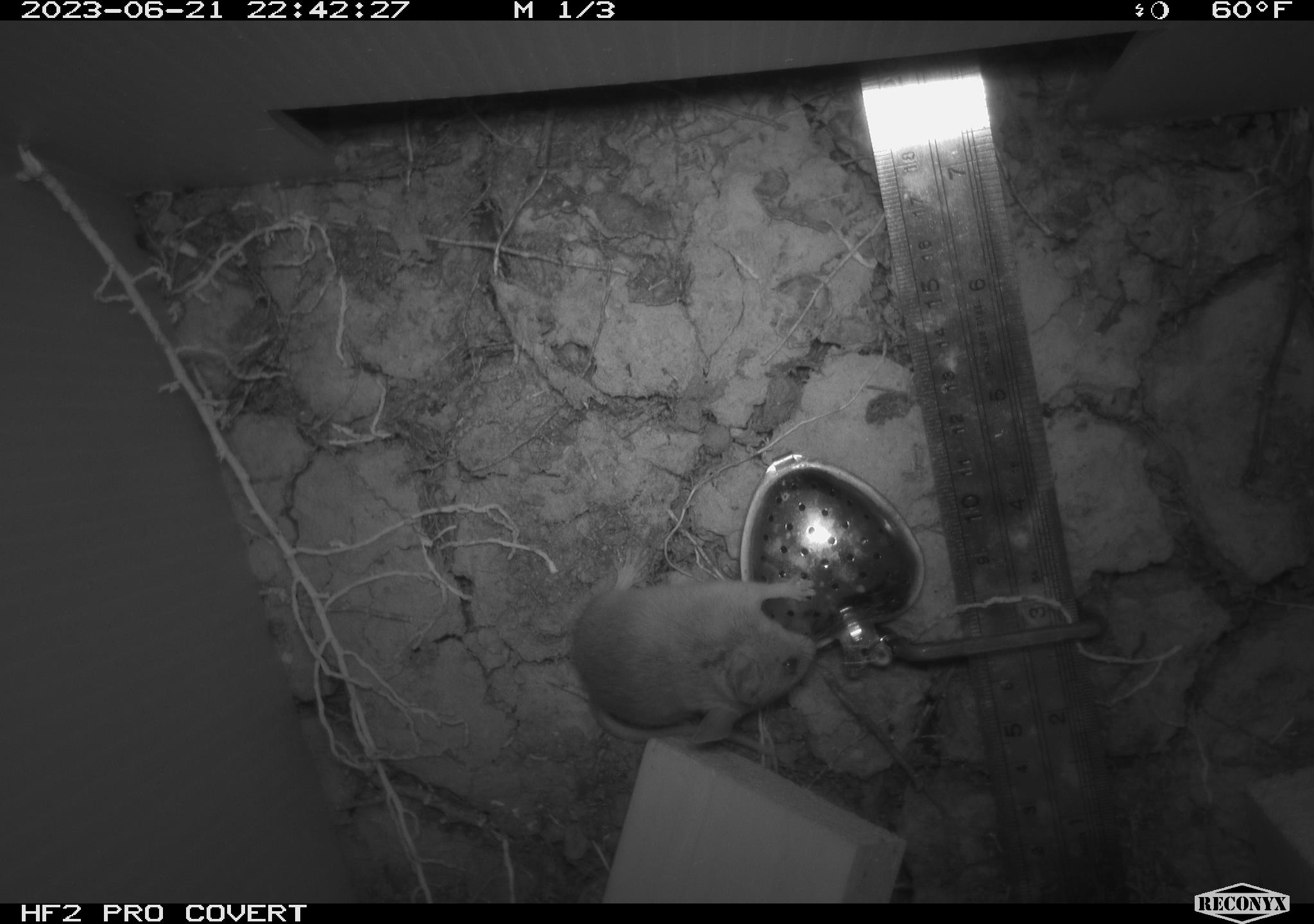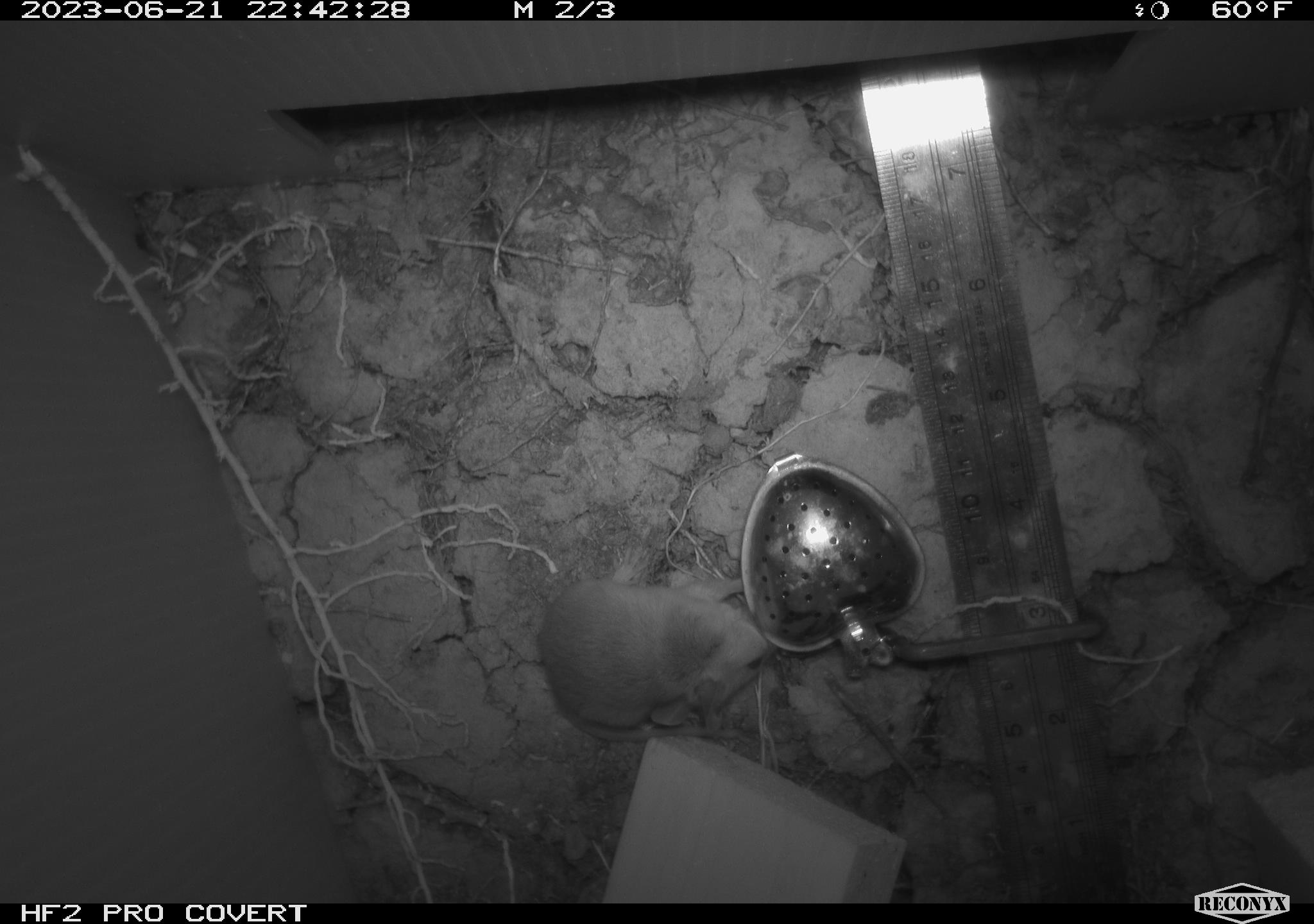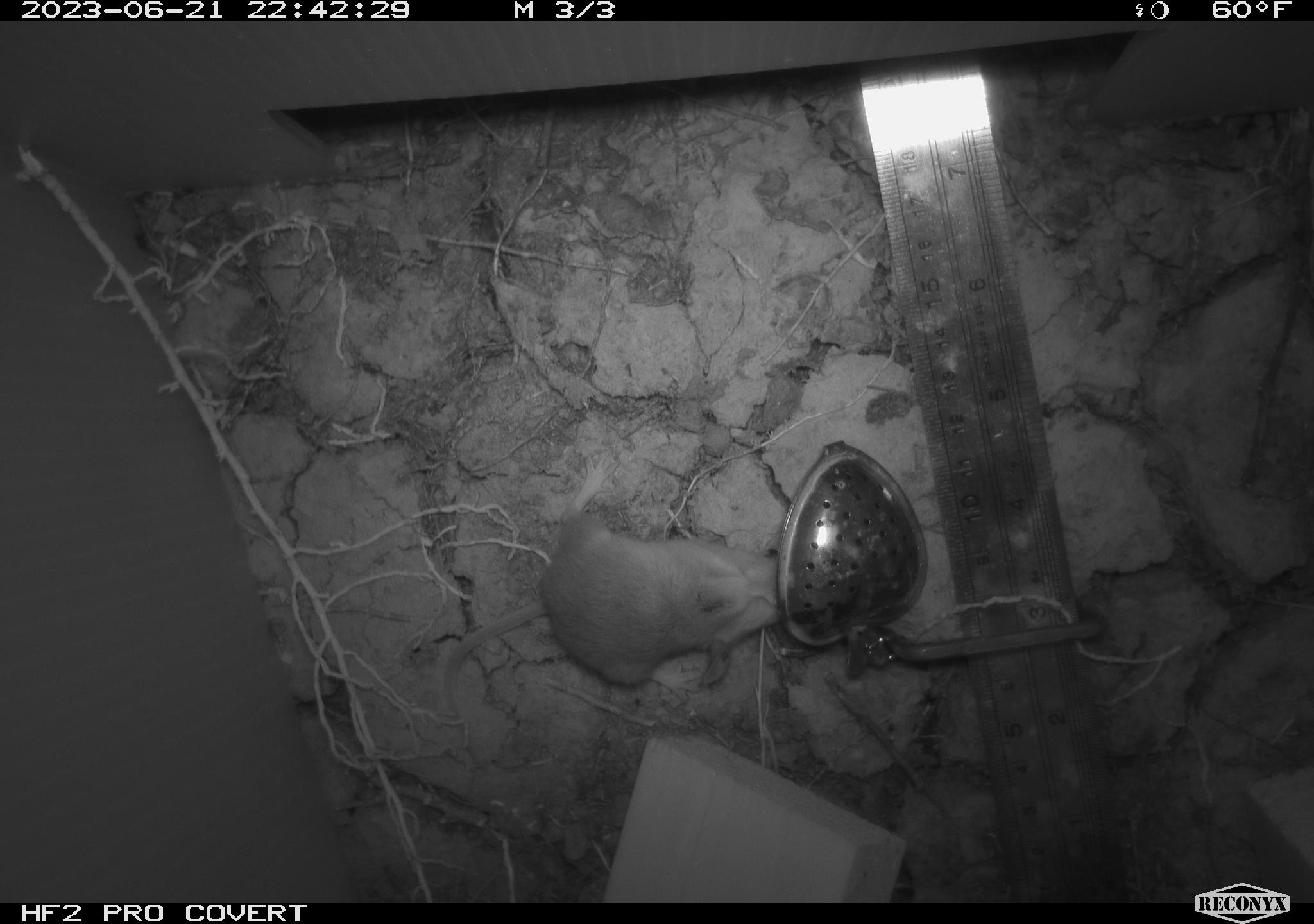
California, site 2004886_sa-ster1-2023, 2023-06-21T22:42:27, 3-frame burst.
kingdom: Animalia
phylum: Chordata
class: Mammalia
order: Rodentia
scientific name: Rodentia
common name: mouse species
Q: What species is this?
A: Mouse species (Rodentia).